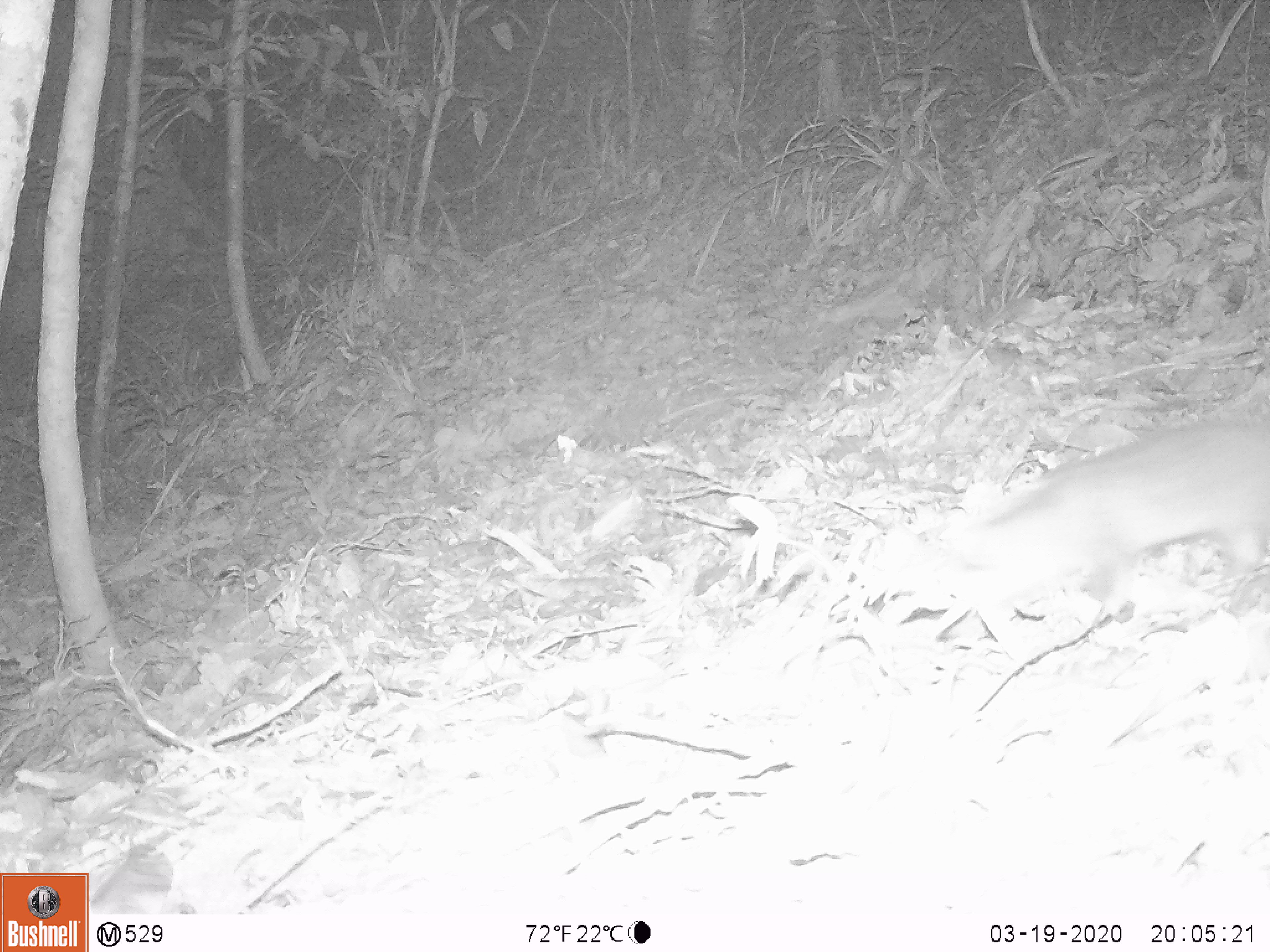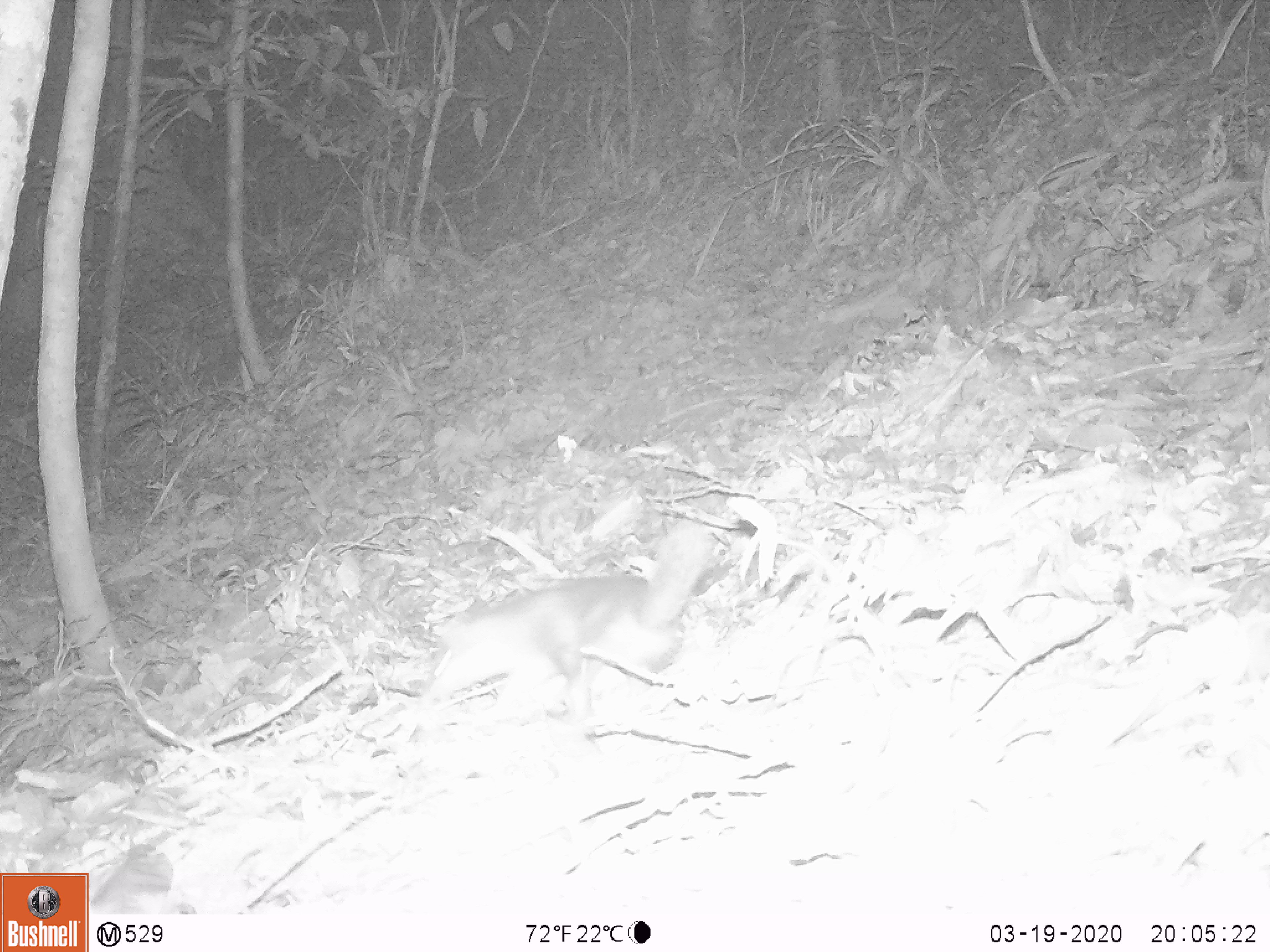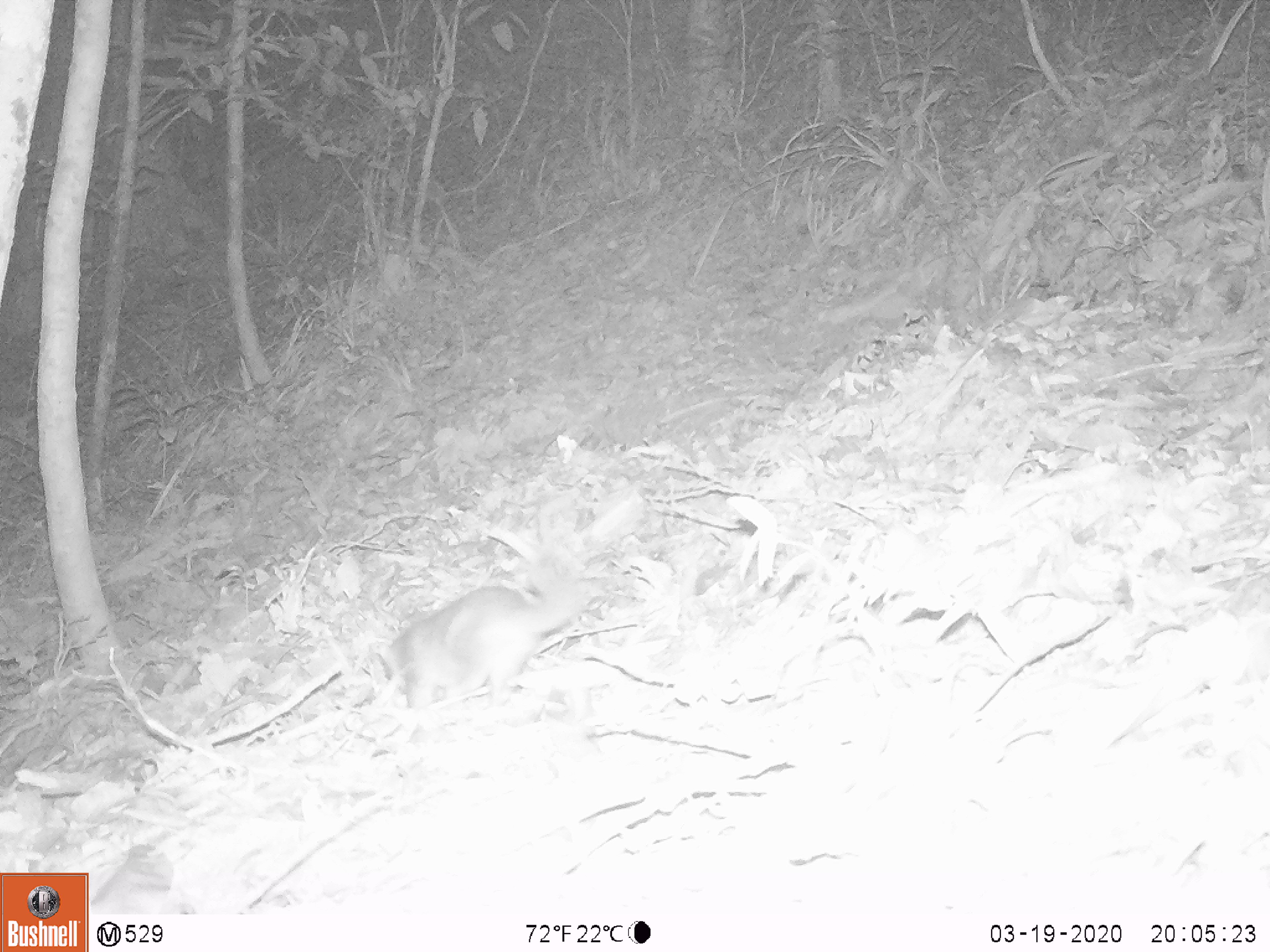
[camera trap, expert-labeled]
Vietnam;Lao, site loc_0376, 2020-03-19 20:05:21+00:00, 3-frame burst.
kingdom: Animalia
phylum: Chordata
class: Mammalia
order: Carnivora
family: Mustelidae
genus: Melogale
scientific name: Melogale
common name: ferret badger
Ferret badger (Melogale). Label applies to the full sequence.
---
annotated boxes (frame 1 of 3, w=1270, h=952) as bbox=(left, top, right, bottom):
ferret badger: bbox=(942, 417, 1266, 609)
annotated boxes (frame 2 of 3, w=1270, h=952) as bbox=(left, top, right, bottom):
ferret badger: bbox=(423, 517, 713, 726)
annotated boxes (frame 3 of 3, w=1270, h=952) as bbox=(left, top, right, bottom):
ferret badger: bbox=(374, 553, 582, 708)